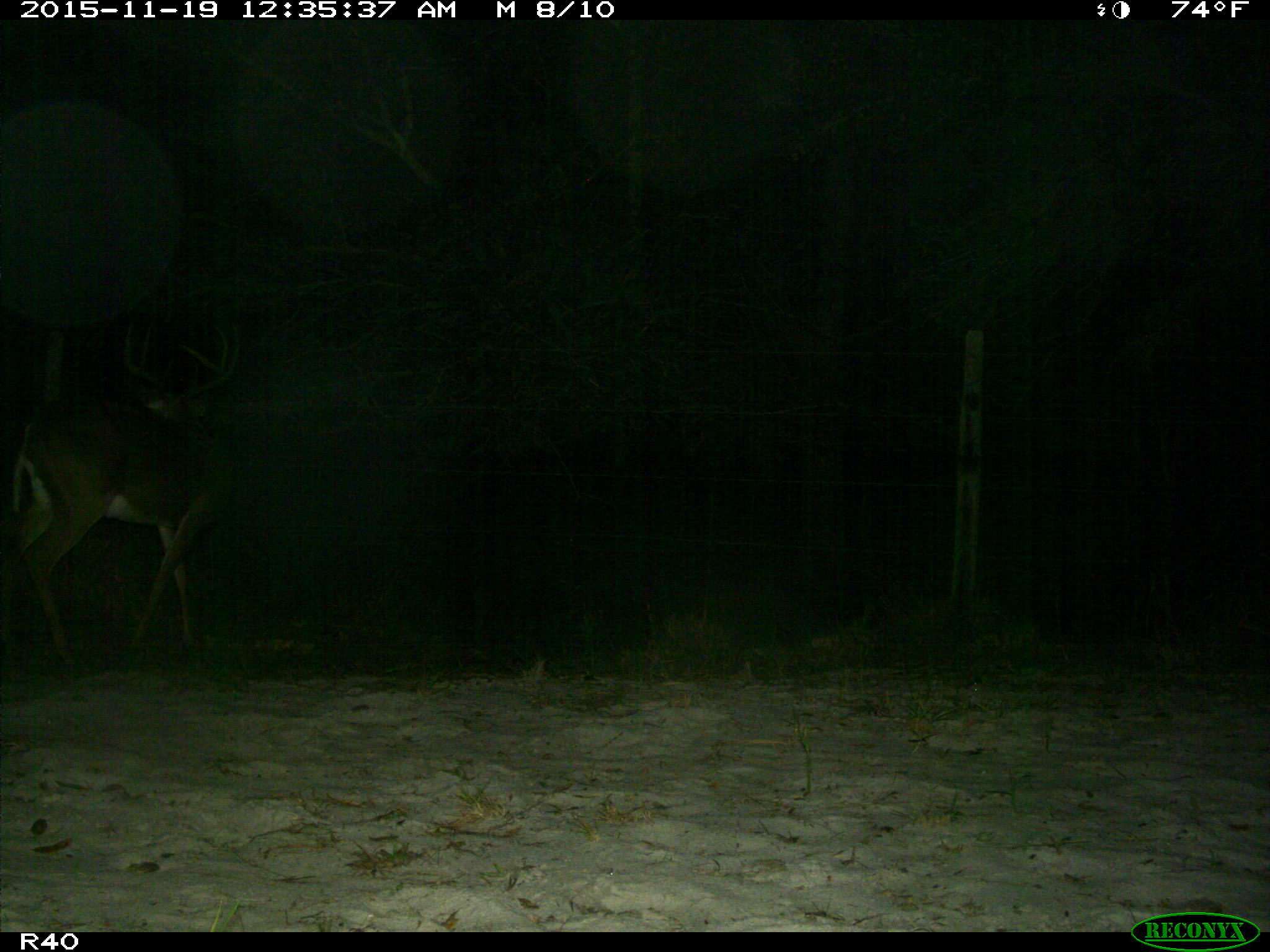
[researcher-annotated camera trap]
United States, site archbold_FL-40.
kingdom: Animalia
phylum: Chordata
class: Mammalia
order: Artiodactyla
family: Cervidae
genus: Odocoileus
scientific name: Odocoileus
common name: deer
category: unidentified deer